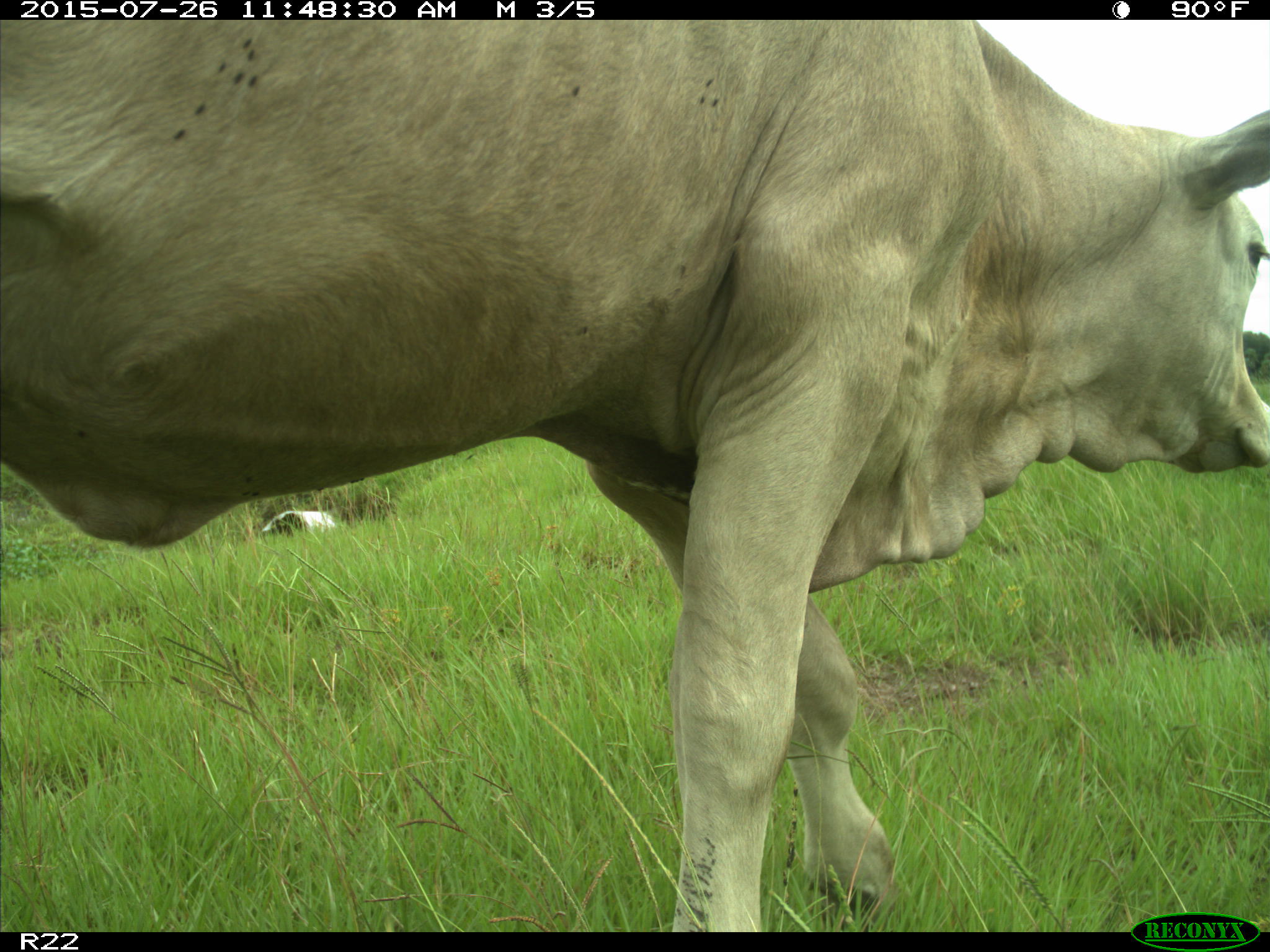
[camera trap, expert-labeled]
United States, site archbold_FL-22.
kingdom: Animalia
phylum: Chordata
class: Mammalia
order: Artiodactyla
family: Bovidae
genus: Bos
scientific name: Bos taurus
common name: domestic cow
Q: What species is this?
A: Bos taurus (domestic cow).